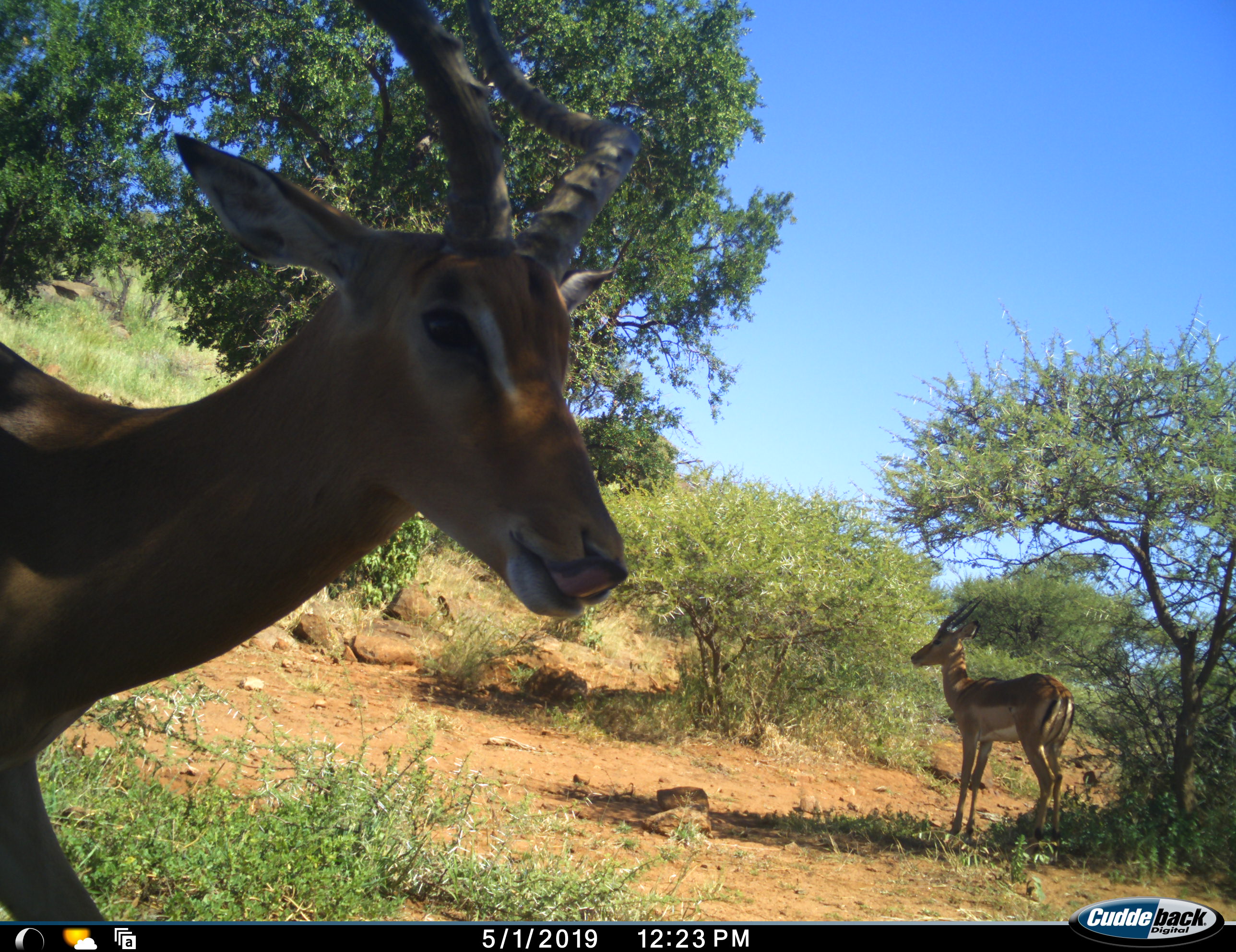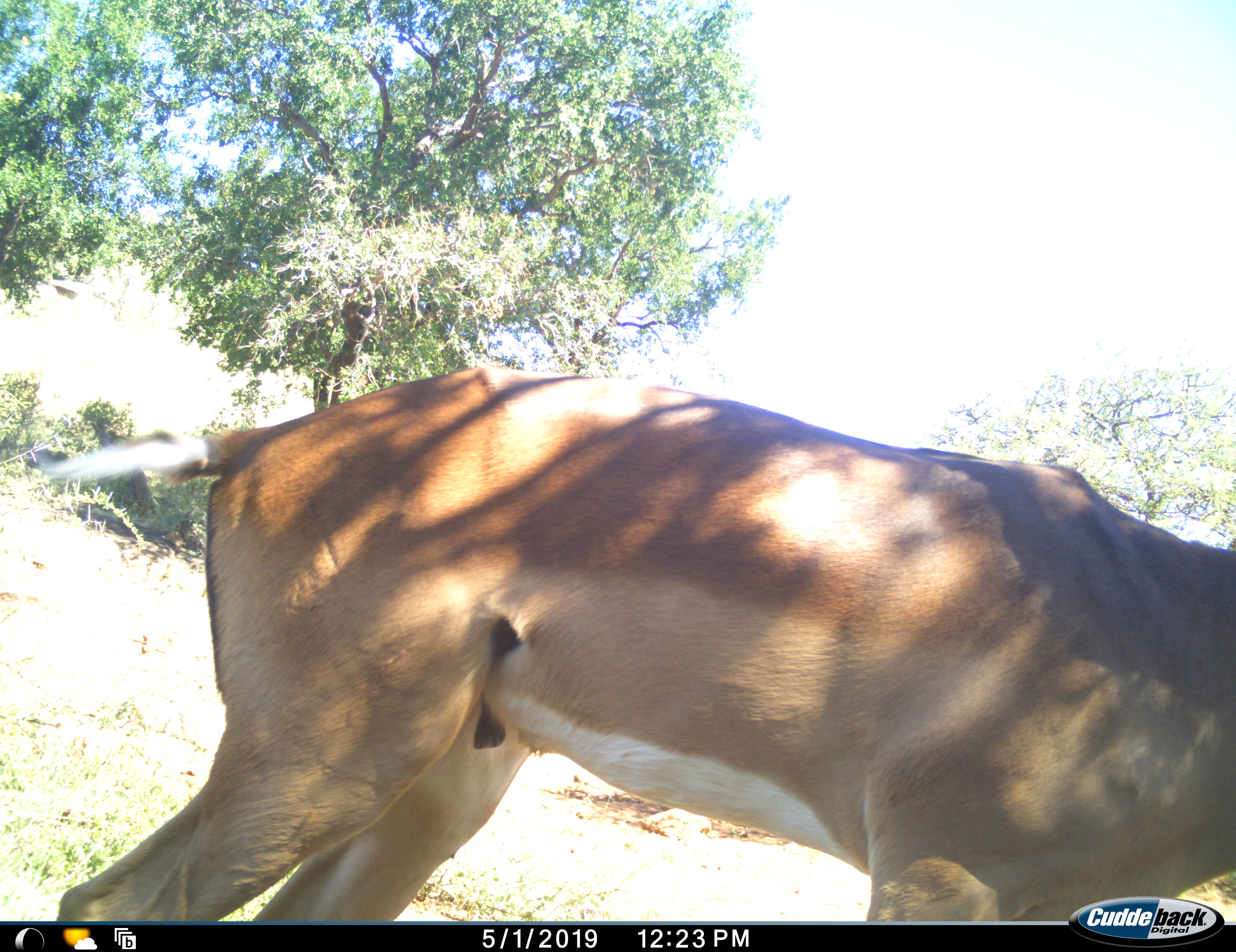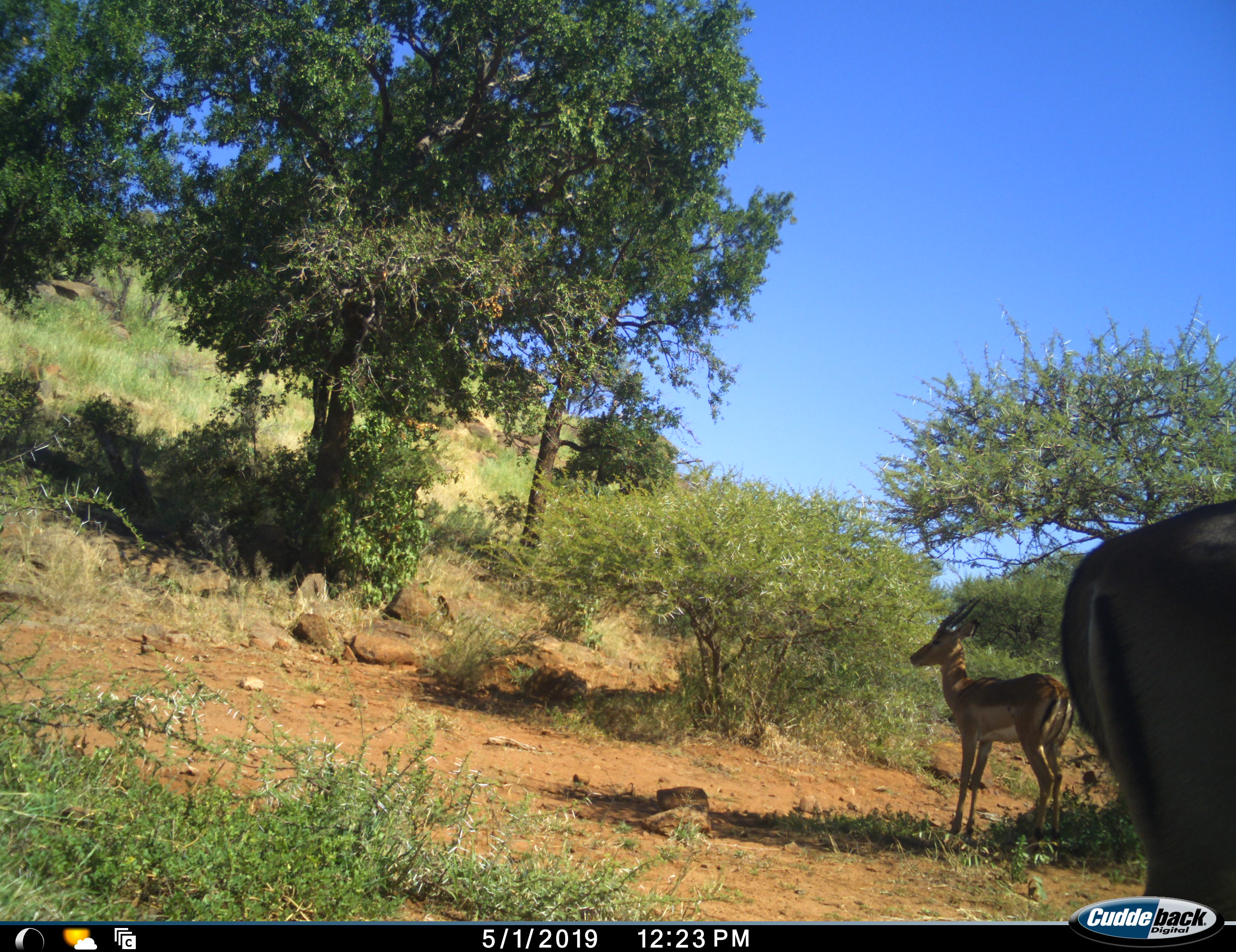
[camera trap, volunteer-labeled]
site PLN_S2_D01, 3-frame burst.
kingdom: Animalia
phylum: Chordata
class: Mammalia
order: Artiodactyla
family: Bovidae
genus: Aepyceros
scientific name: Aepyceros melampus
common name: impala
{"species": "impala (Aepyceros melampus)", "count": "2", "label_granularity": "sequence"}